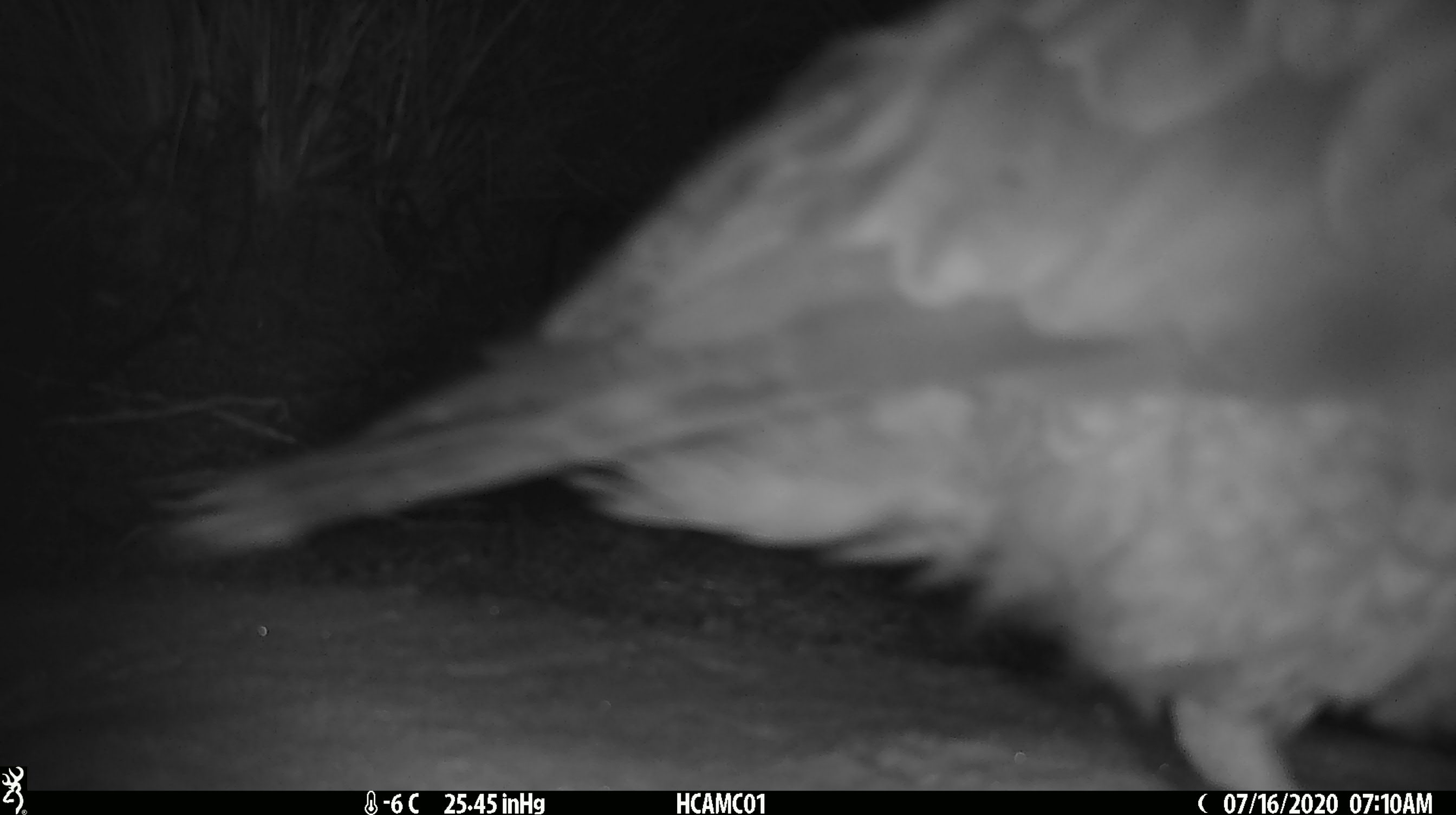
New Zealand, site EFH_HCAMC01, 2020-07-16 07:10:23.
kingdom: Animalia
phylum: Chordata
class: Aves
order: Psittaciformes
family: Strigopidae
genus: Nestor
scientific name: Nestor notabilis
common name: kea